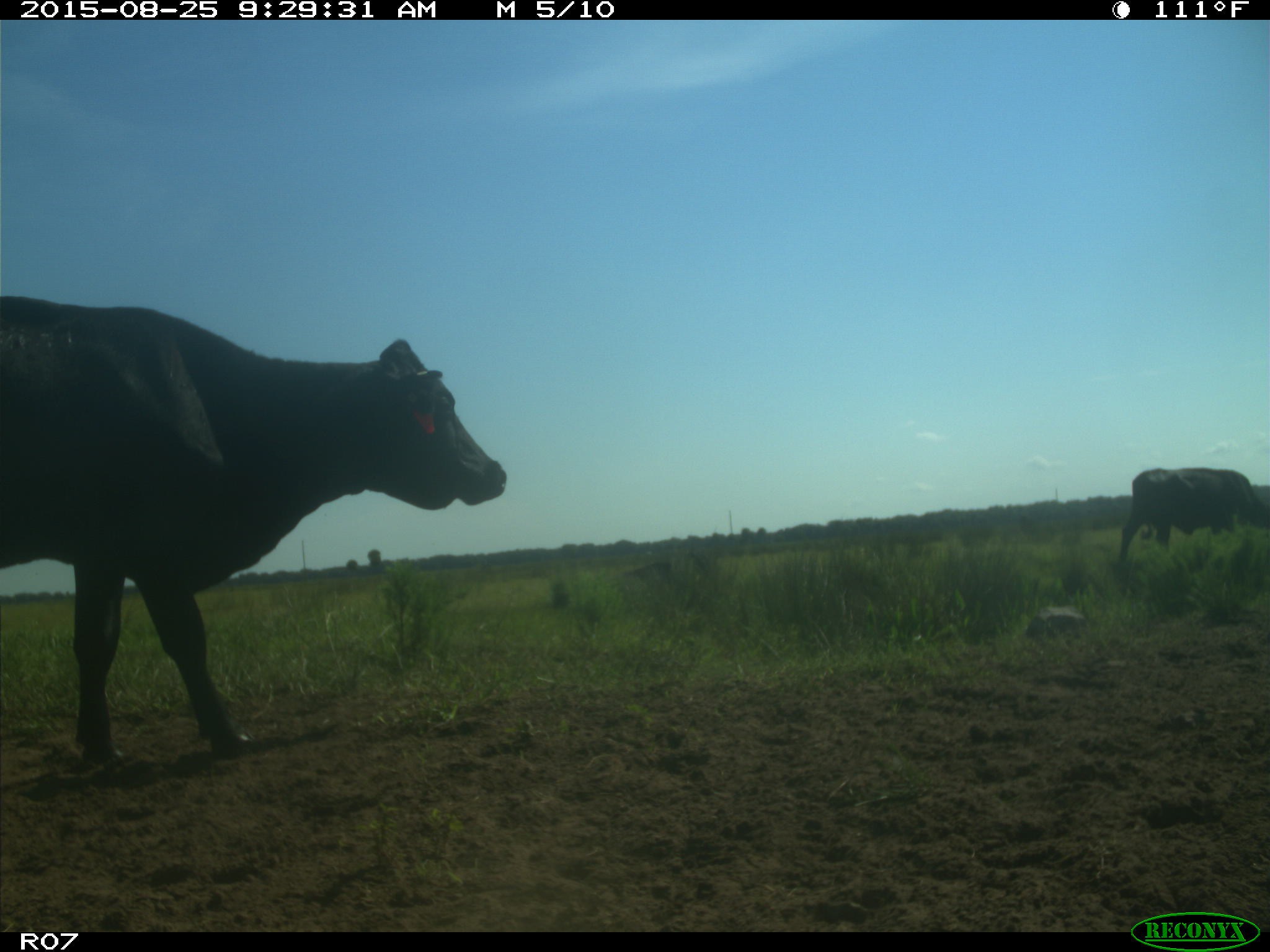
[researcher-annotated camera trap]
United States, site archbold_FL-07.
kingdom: Animalia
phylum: Chordata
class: Mammalia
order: Artiodactyla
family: Bovidae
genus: Bos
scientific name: Bos taurus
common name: domestic cow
Bos taurus (domestic cow).